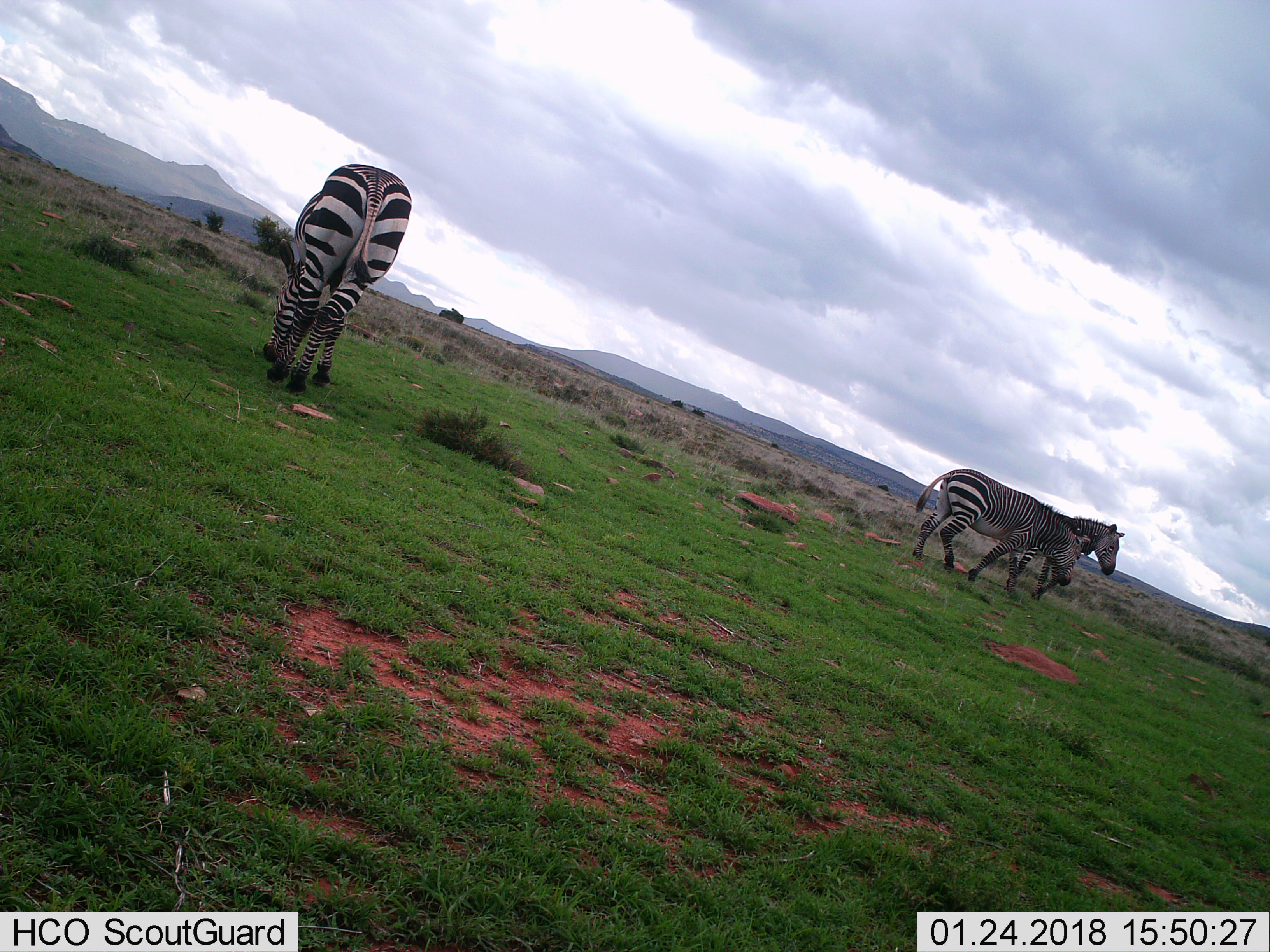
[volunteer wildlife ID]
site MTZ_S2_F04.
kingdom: Animalia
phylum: Chordata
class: Mammalia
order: Perissodactyla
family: Equidae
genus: Equus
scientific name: Equus zebra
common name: mountain zebra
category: zebramountain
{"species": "zebramountain (mountain zebra) (Equus zebra)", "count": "3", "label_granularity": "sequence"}